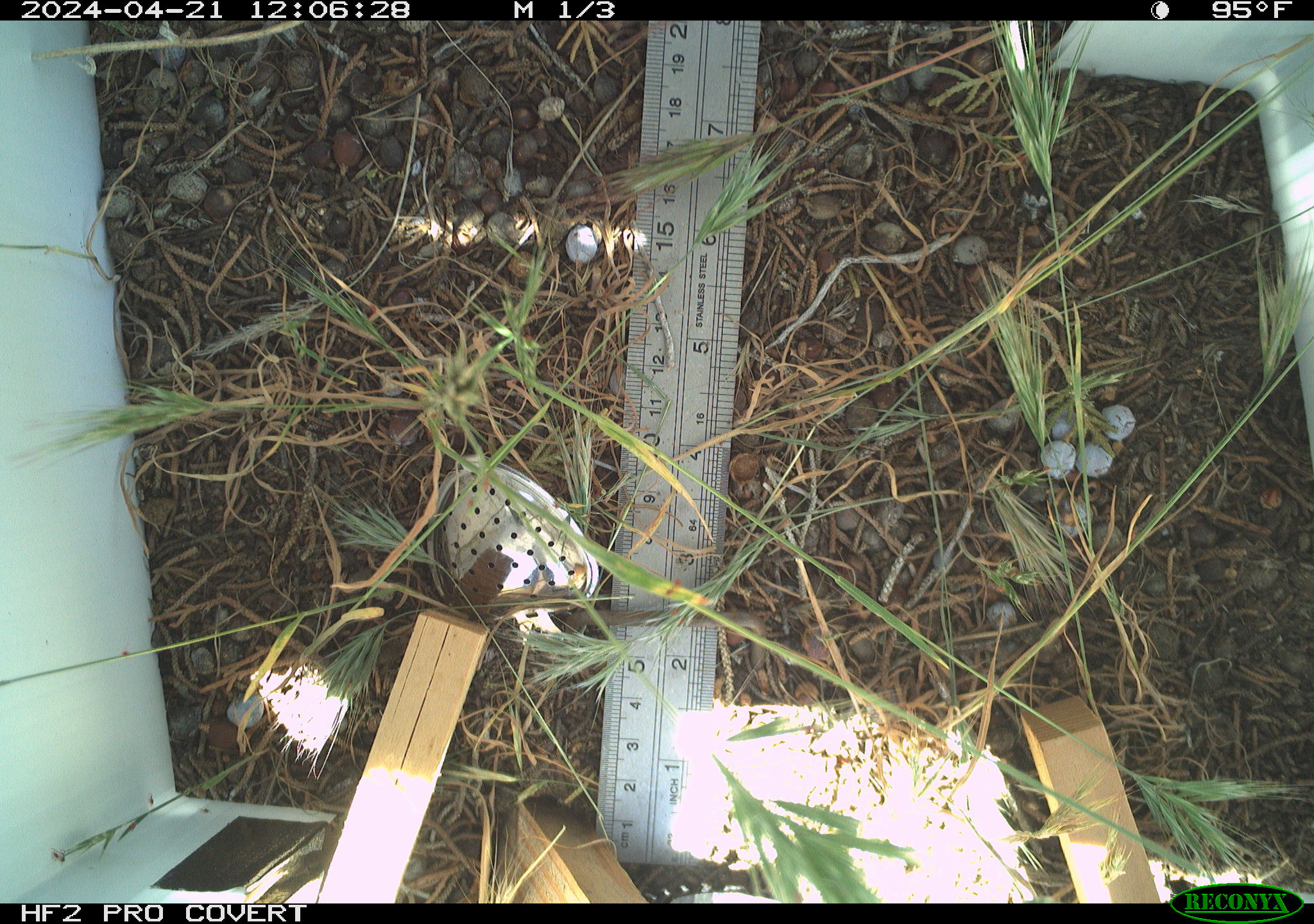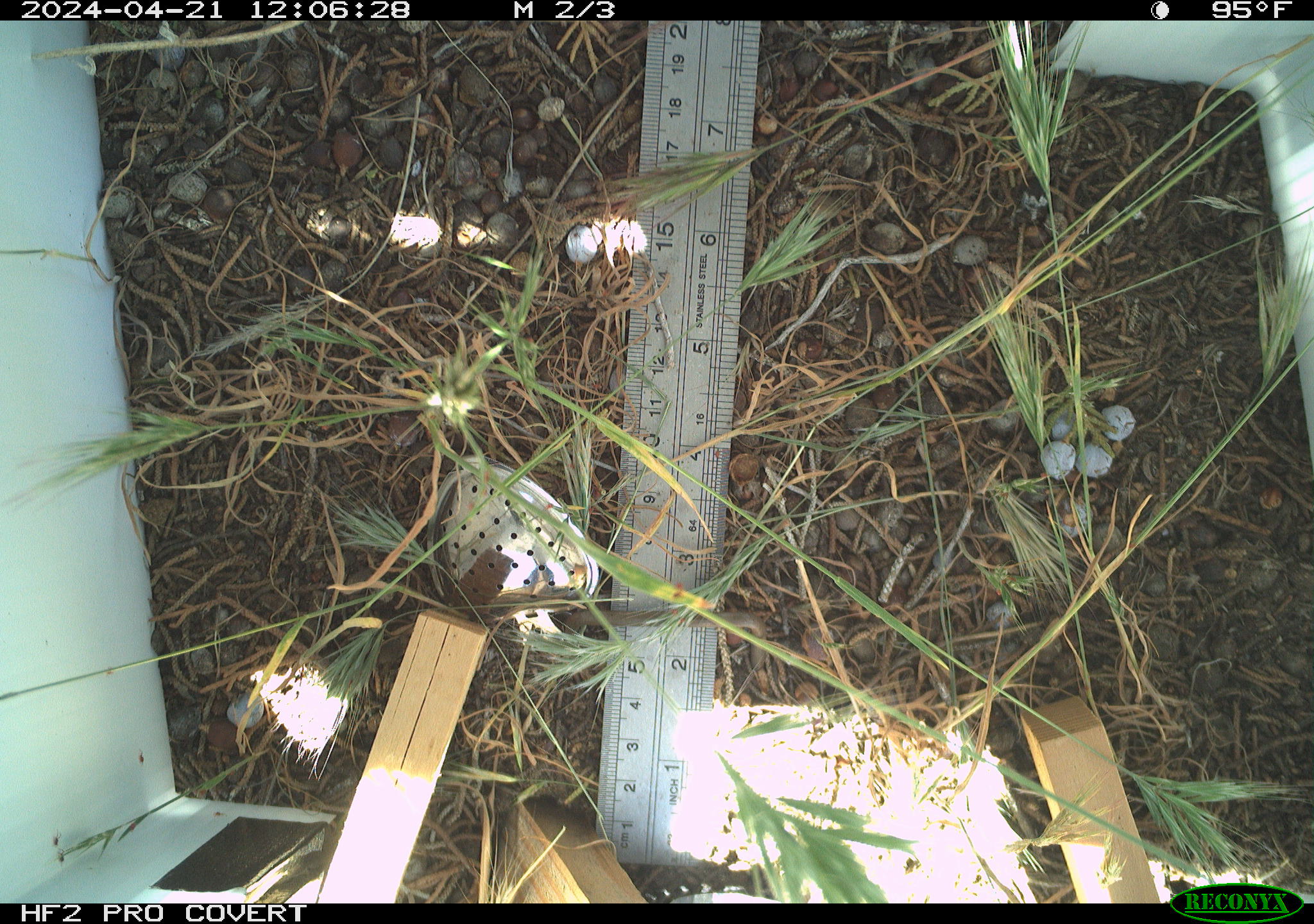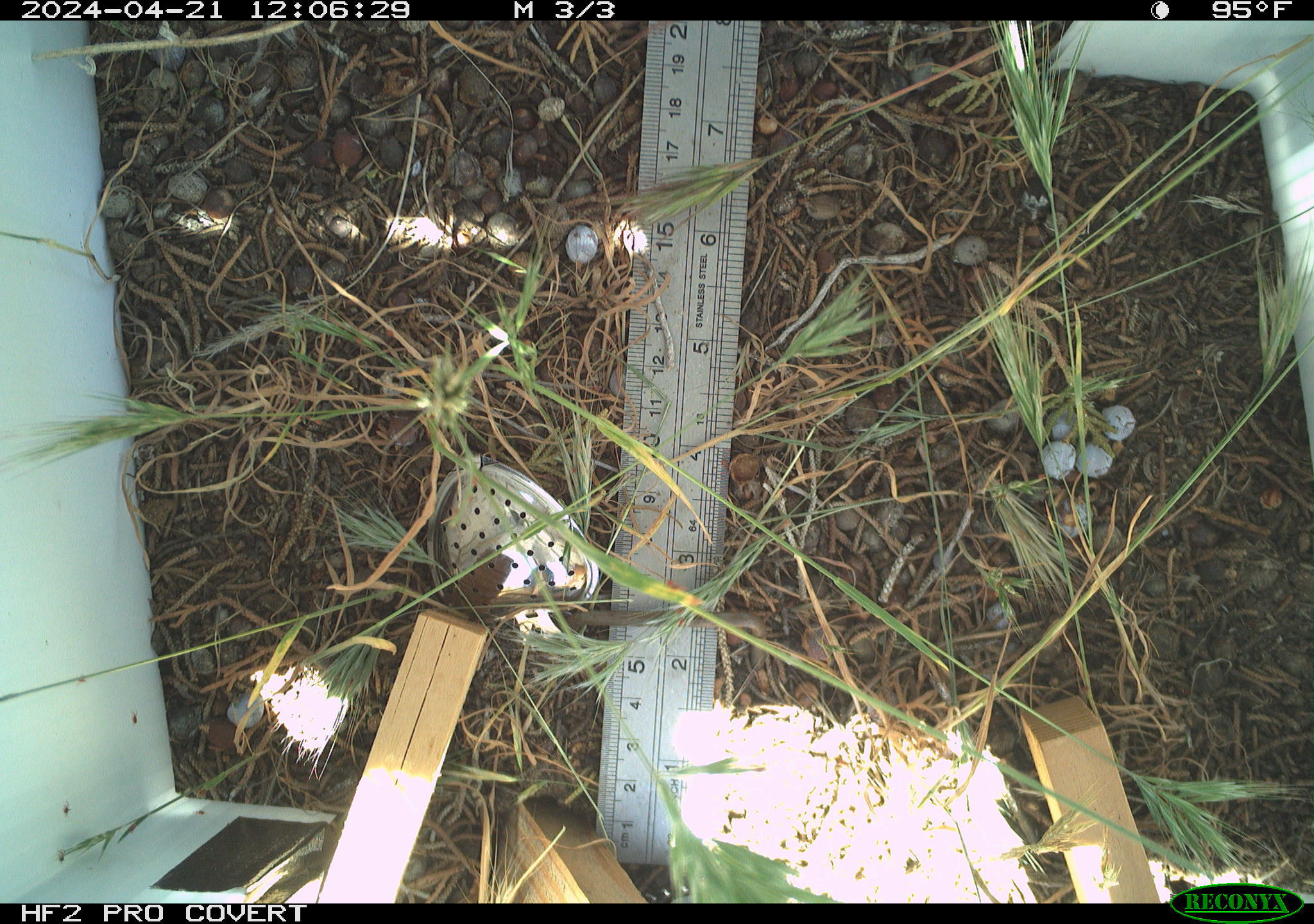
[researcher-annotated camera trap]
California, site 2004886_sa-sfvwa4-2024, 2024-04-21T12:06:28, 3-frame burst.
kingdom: Animalia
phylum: Arthropoda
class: Insecta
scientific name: Insecta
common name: insect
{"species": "insect (Insecta)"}